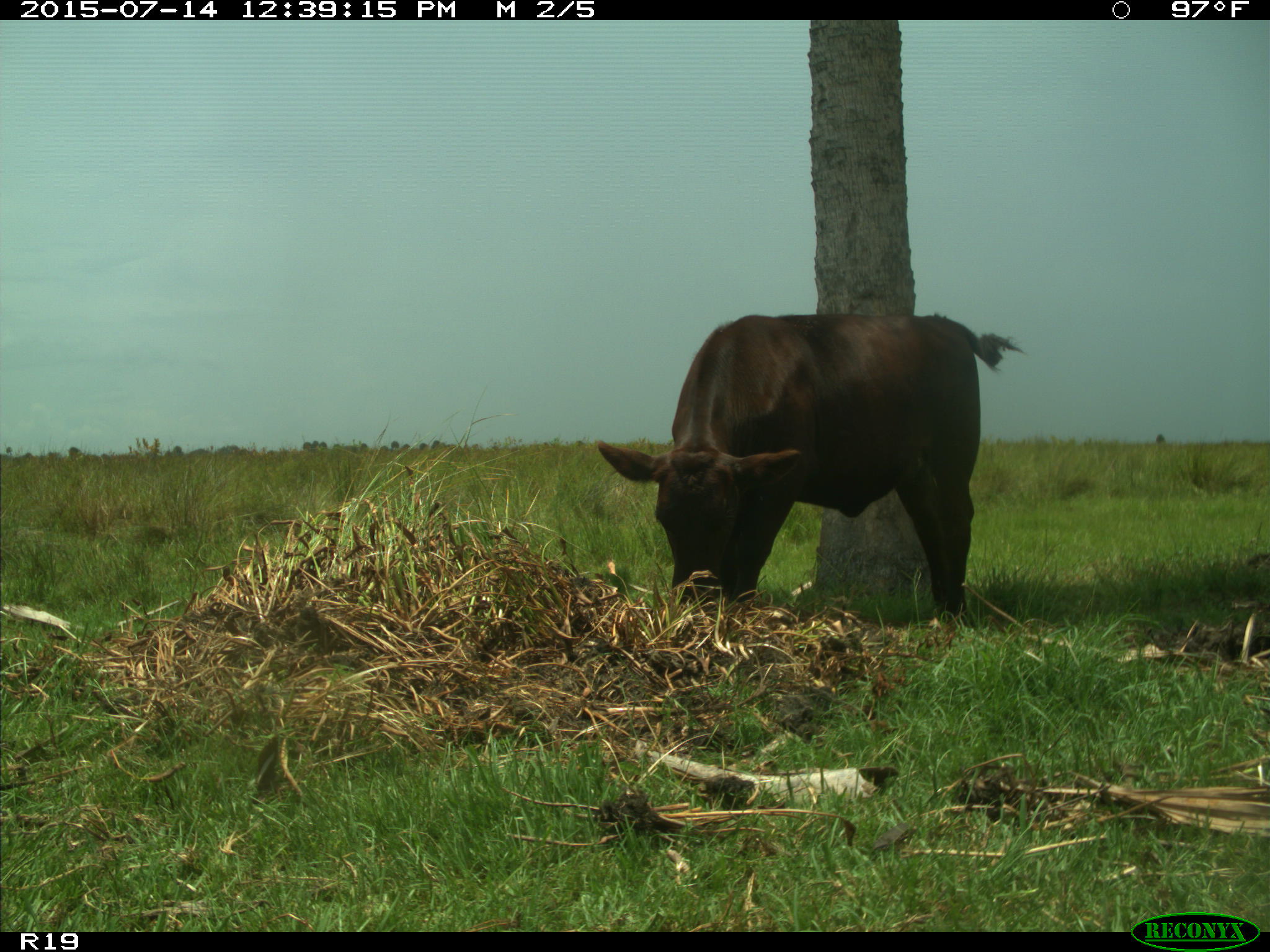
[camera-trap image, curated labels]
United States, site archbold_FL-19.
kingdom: Animalia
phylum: Chordata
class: Mammalia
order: Artiodactyla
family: Bovidae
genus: Bos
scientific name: Bos taurus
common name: domestic cow